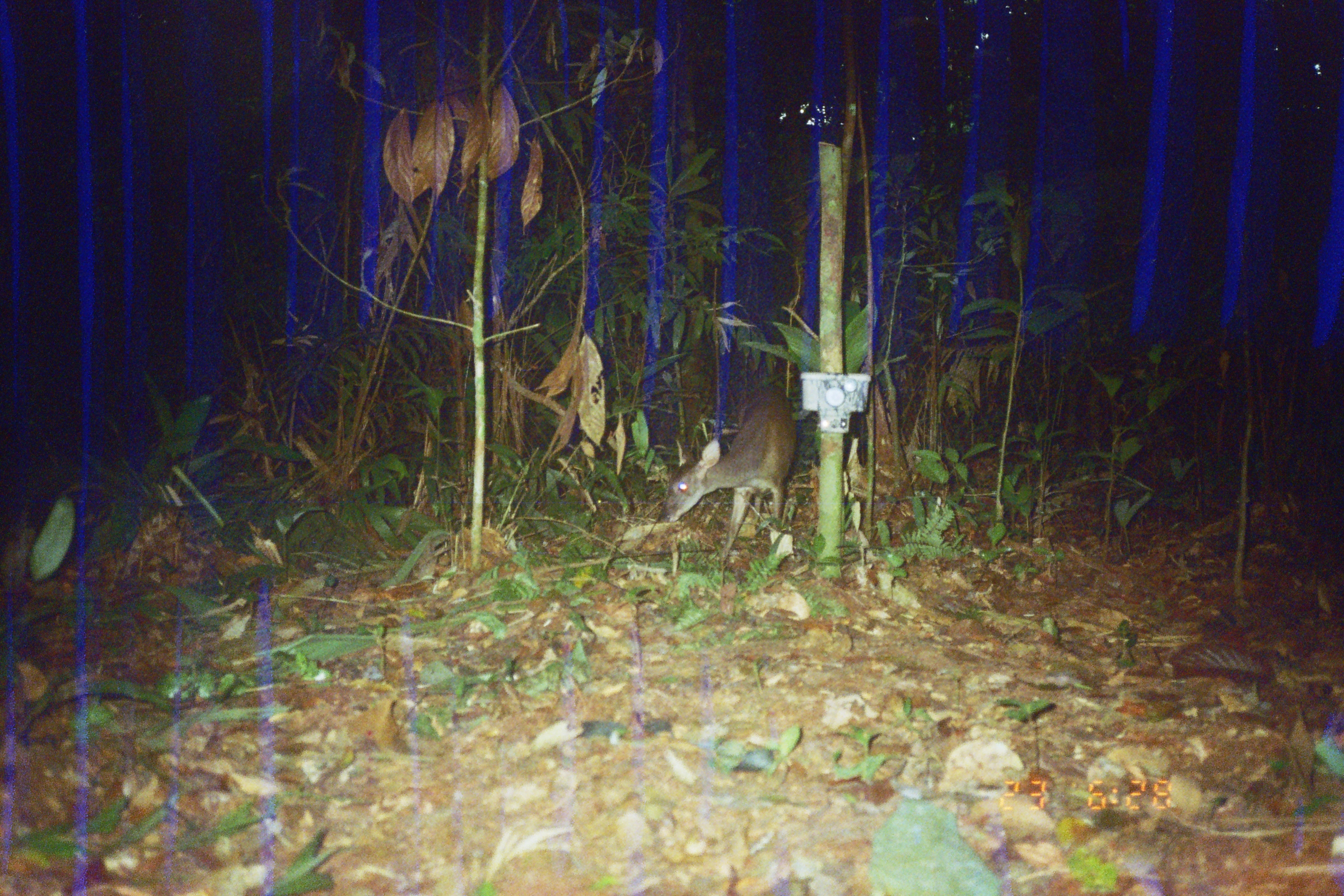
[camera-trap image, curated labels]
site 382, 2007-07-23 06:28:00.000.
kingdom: Animalia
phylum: Chordata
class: Mammalia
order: Artiodactyla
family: Cervidae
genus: Mazama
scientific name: Mazama gouazoubira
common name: gray brocket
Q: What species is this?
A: Mazama gouazoubira (gray brocket).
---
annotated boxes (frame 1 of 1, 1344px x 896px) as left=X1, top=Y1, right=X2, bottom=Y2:
mazama gouazoubira: left=652, top=383, right=799, bottom=565